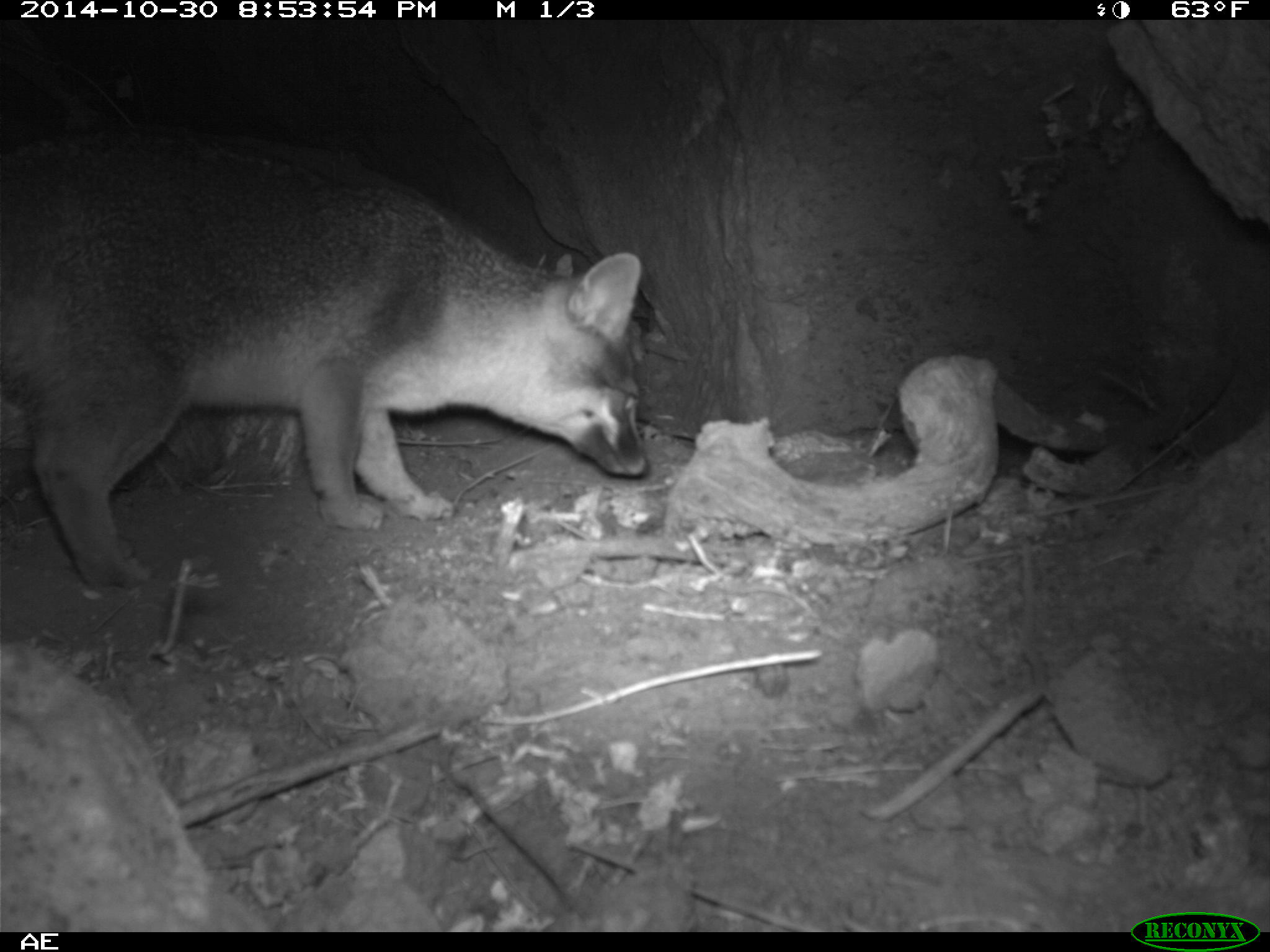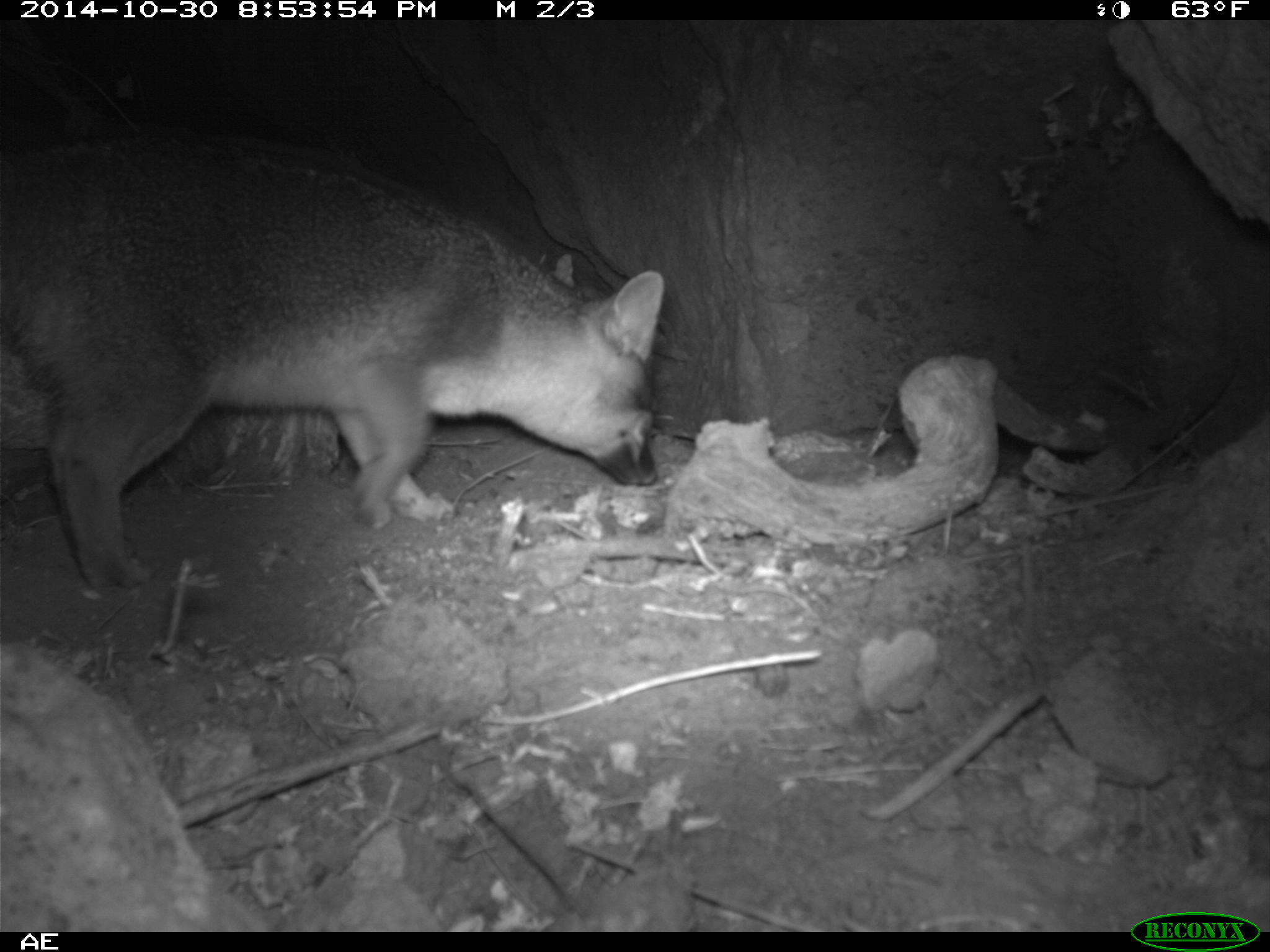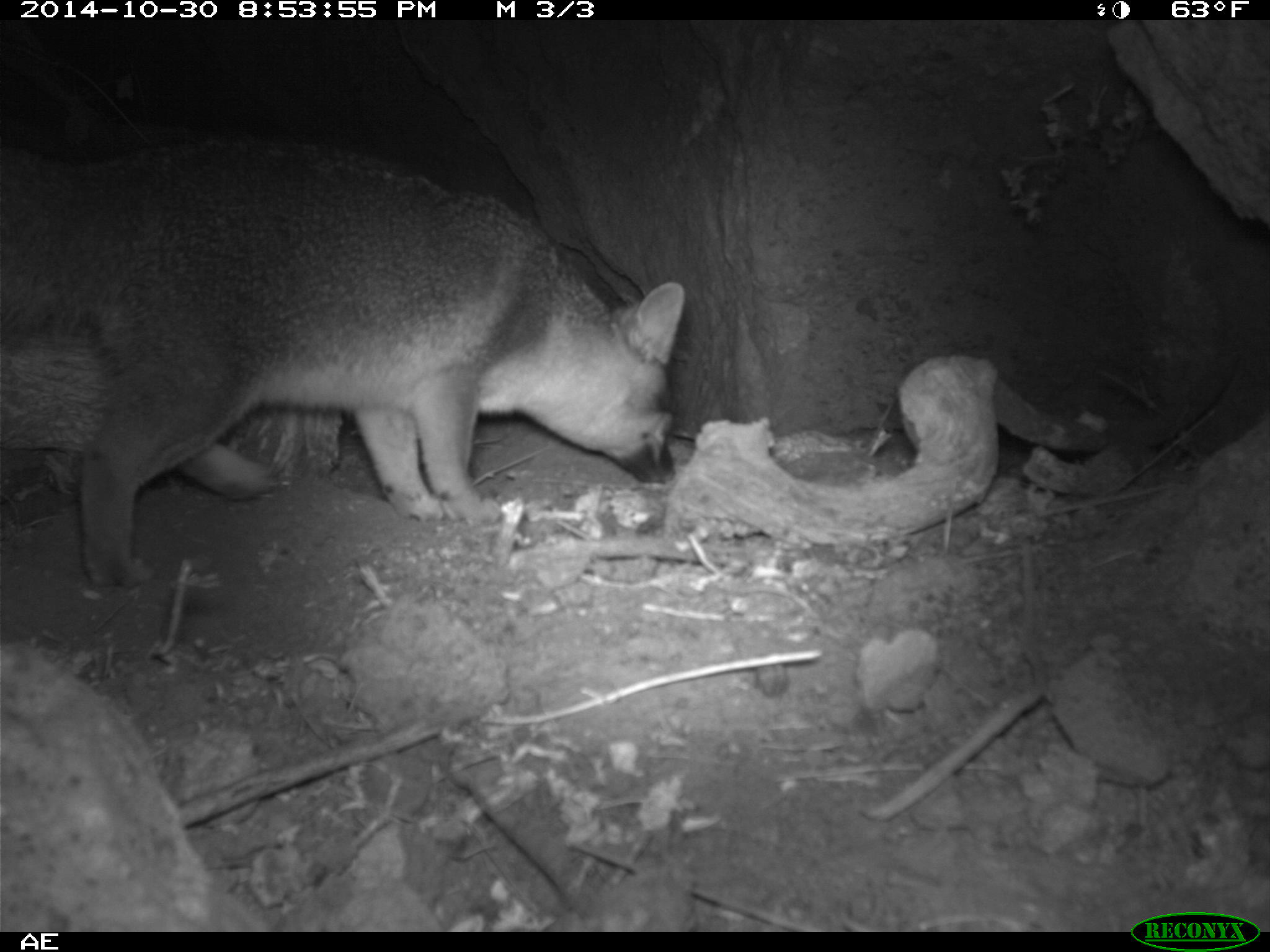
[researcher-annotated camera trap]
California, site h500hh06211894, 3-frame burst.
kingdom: Animalia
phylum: Chordata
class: Mammalia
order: Carnivora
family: Canidae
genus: Urocyon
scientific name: Urocyon littoralis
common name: island fox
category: fox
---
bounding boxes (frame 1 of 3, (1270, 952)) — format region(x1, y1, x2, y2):
fox: region(0, 123, 648, 589)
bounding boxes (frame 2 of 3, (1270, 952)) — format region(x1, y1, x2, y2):
fox: region(0, 130, 669, 596)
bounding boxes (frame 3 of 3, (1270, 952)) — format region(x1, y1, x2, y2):
fox: region(0, 141, 683, 588)